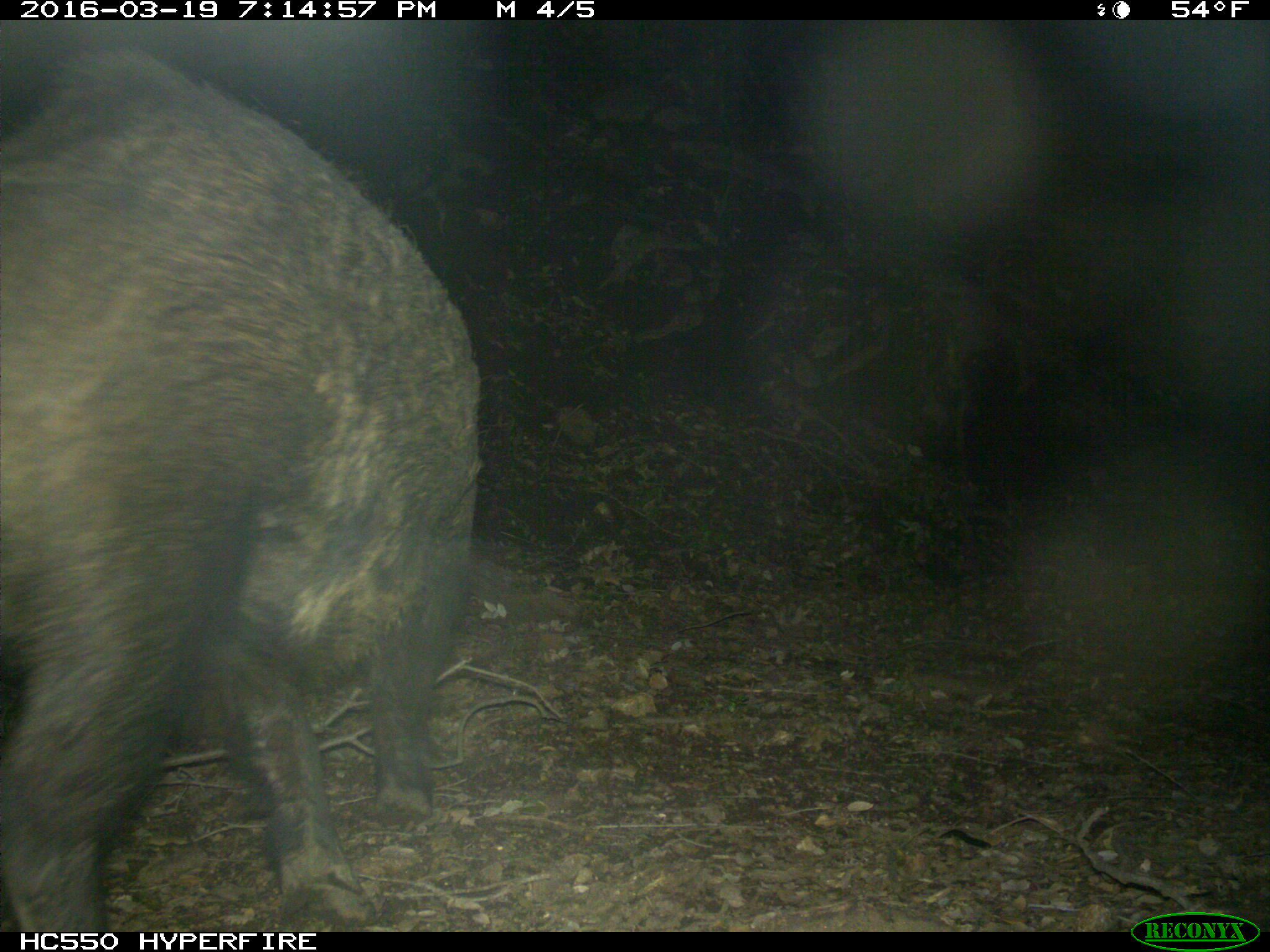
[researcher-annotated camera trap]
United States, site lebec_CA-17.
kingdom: Animalia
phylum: Chordata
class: Mammalia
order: Artiodactyla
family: Suidae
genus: Sus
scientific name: Sus scrofa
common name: wild boar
Sus scrofa (wild boar).